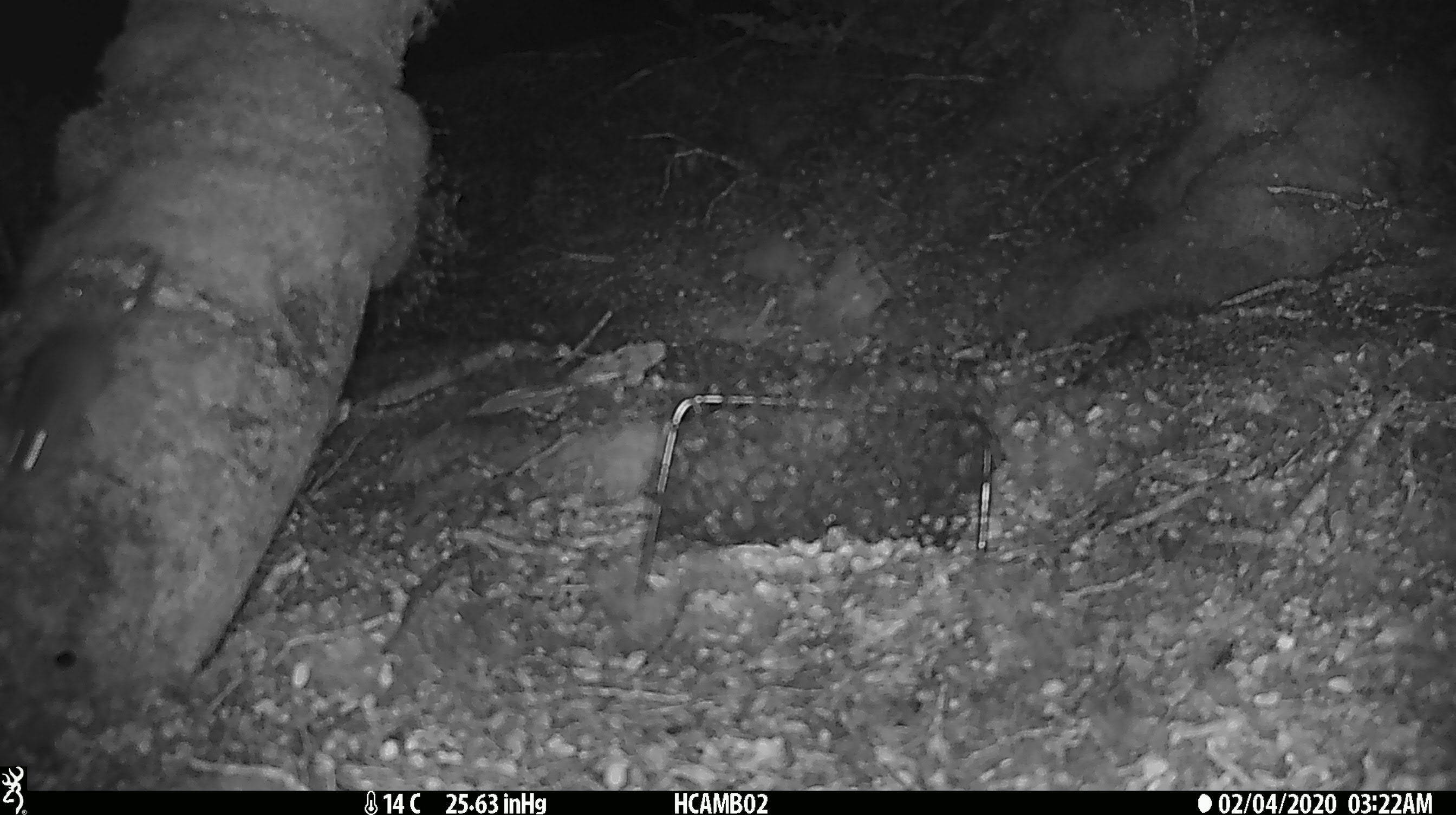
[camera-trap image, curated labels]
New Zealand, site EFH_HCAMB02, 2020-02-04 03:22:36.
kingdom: Animalia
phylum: Chordata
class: Mammalia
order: Rodentia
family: Muridae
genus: Mus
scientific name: Mus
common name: mouse